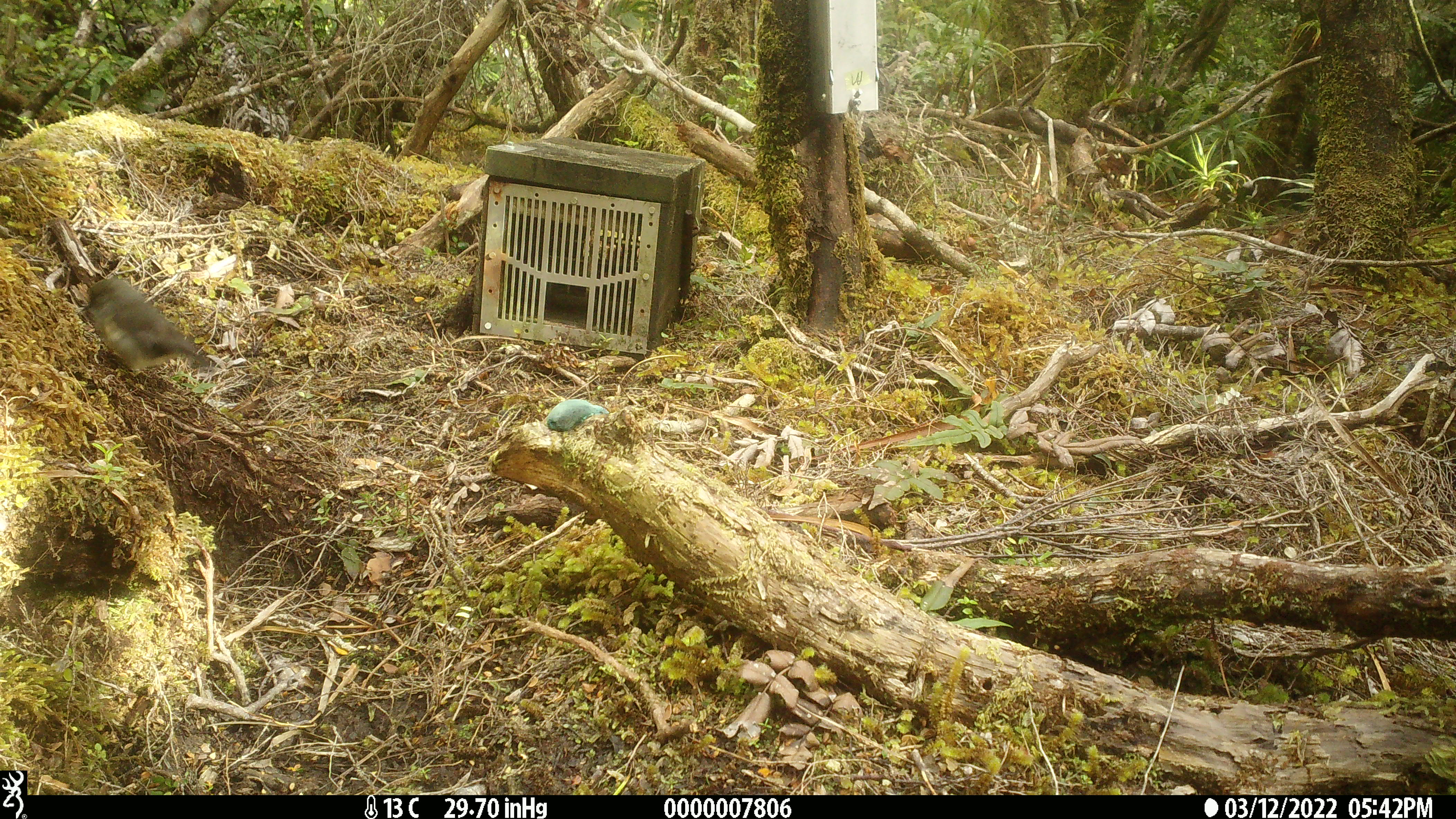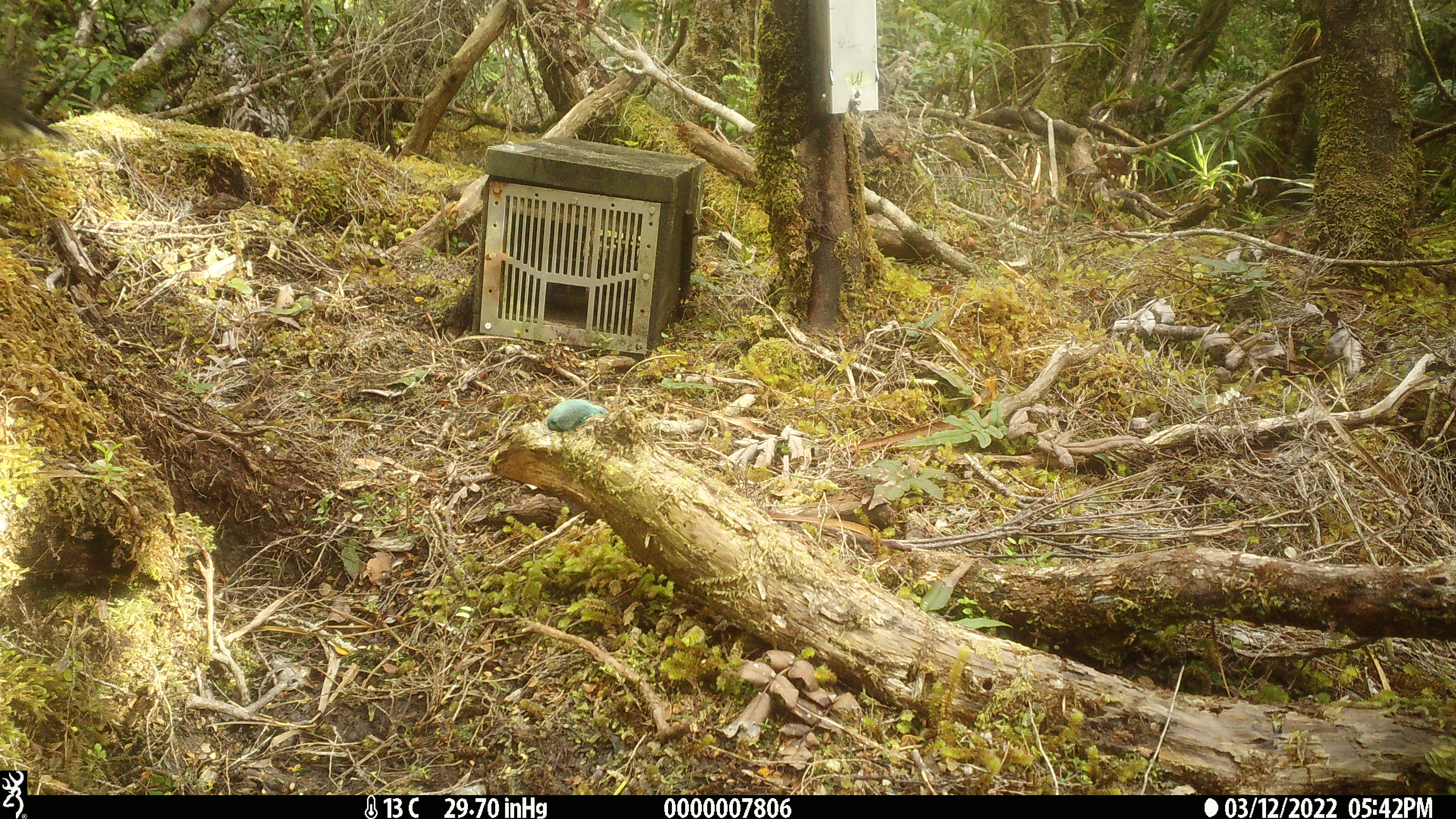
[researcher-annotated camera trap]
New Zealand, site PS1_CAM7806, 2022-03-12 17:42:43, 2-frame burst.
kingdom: Animalia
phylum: Chordata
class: Aves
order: Passeriformes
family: Petroicidae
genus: Petroica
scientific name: Petroica macrocephala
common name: tomtit